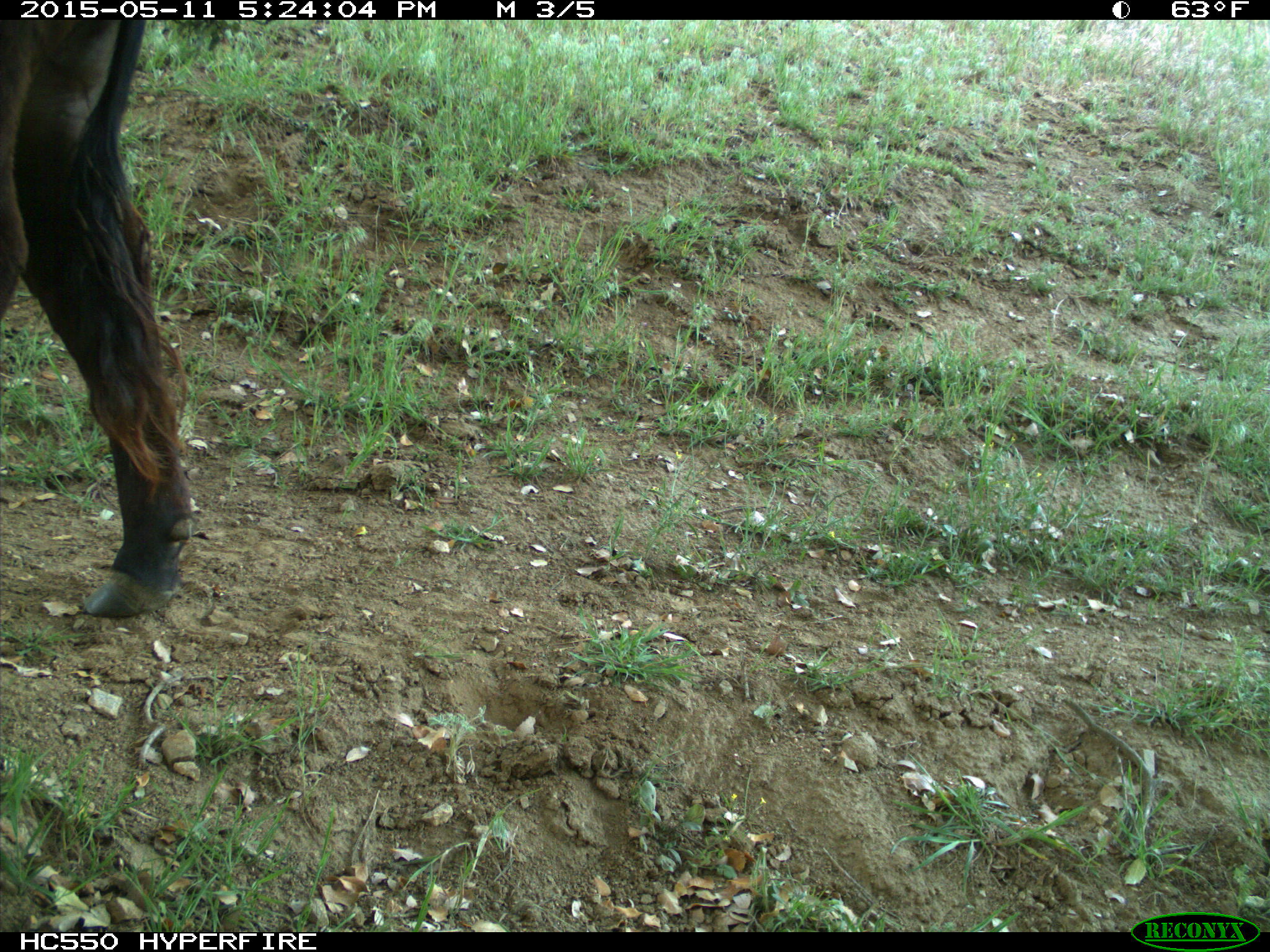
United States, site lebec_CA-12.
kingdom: Animalia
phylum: Chordata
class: Mammalia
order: Artiodactyla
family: Bovidae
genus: Bos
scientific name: Bos taurus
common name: domestic cow